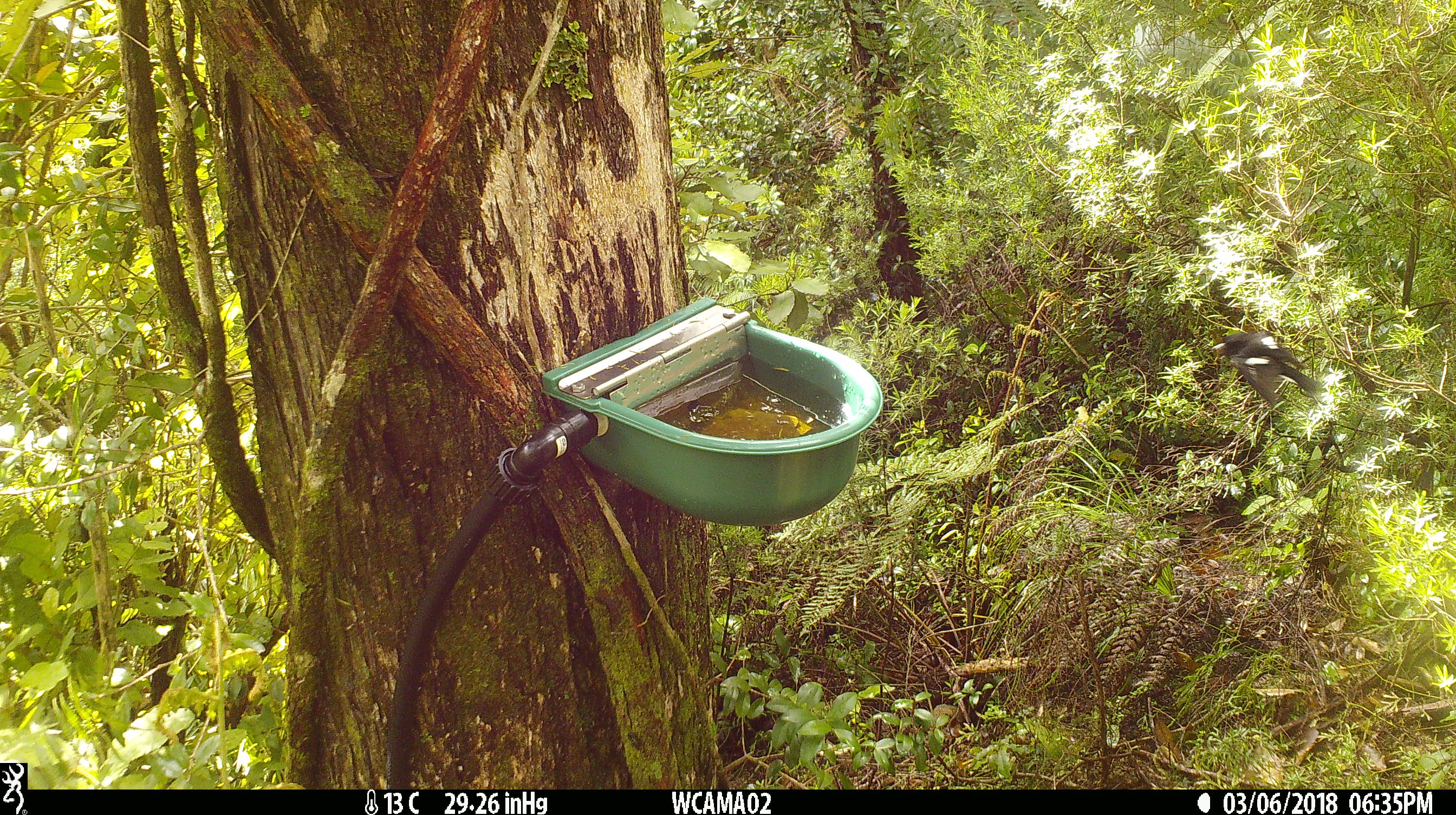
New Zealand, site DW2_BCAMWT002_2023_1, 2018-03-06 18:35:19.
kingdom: Animalia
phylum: Chordata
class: Aves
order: Passeriformes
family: Petroicidae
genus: Petroica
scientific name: Petroica macrocephala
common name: tomtit